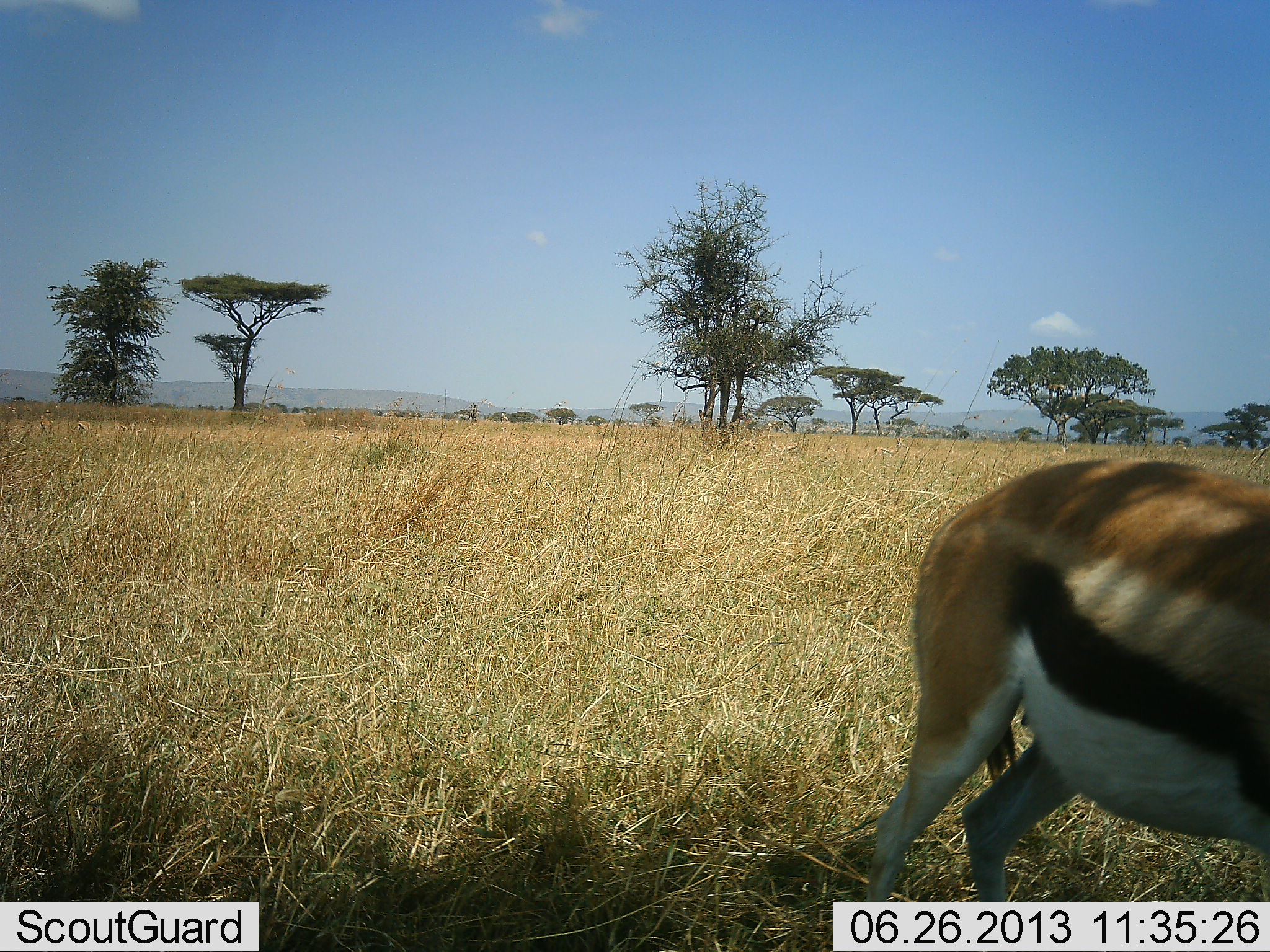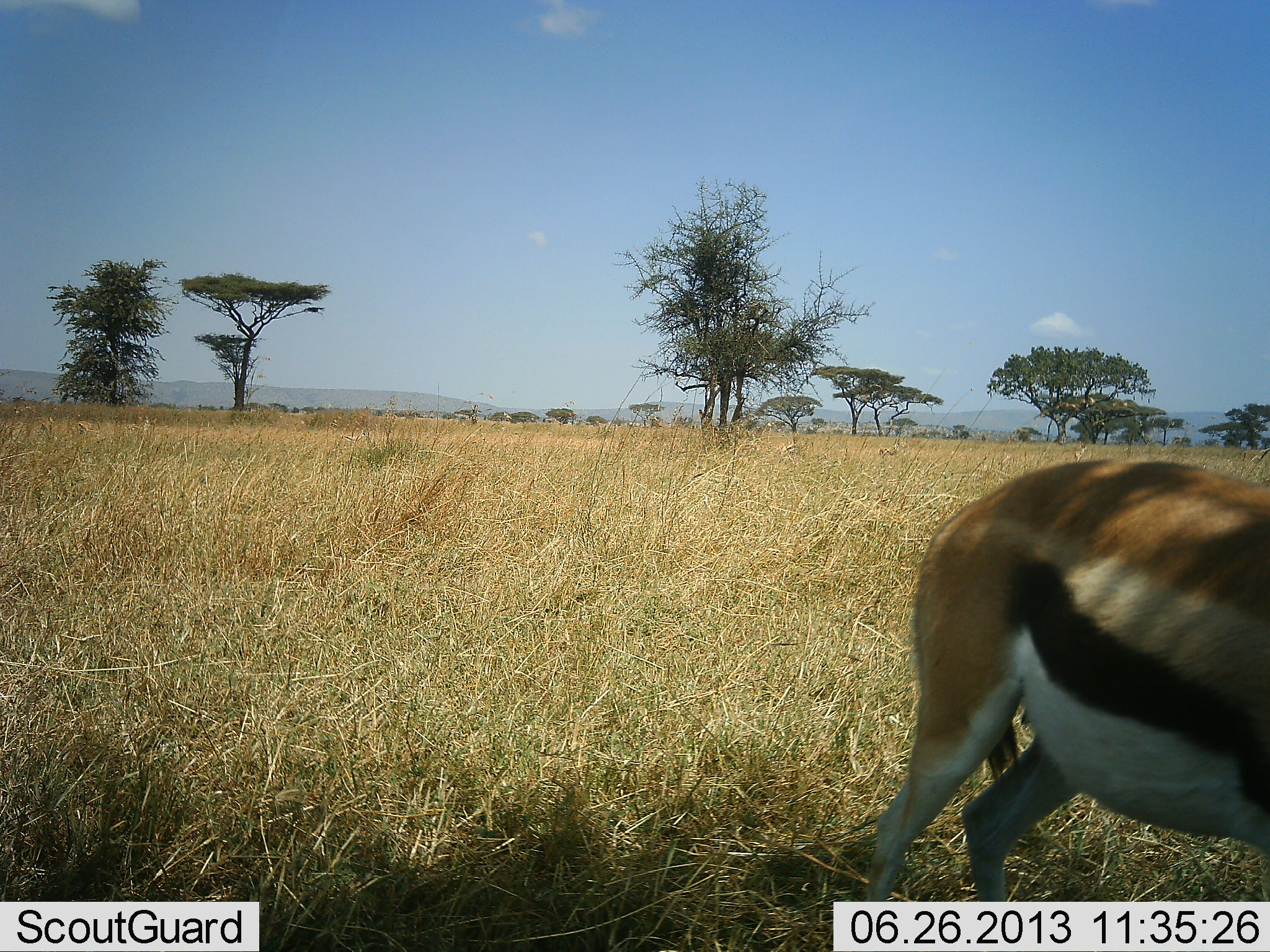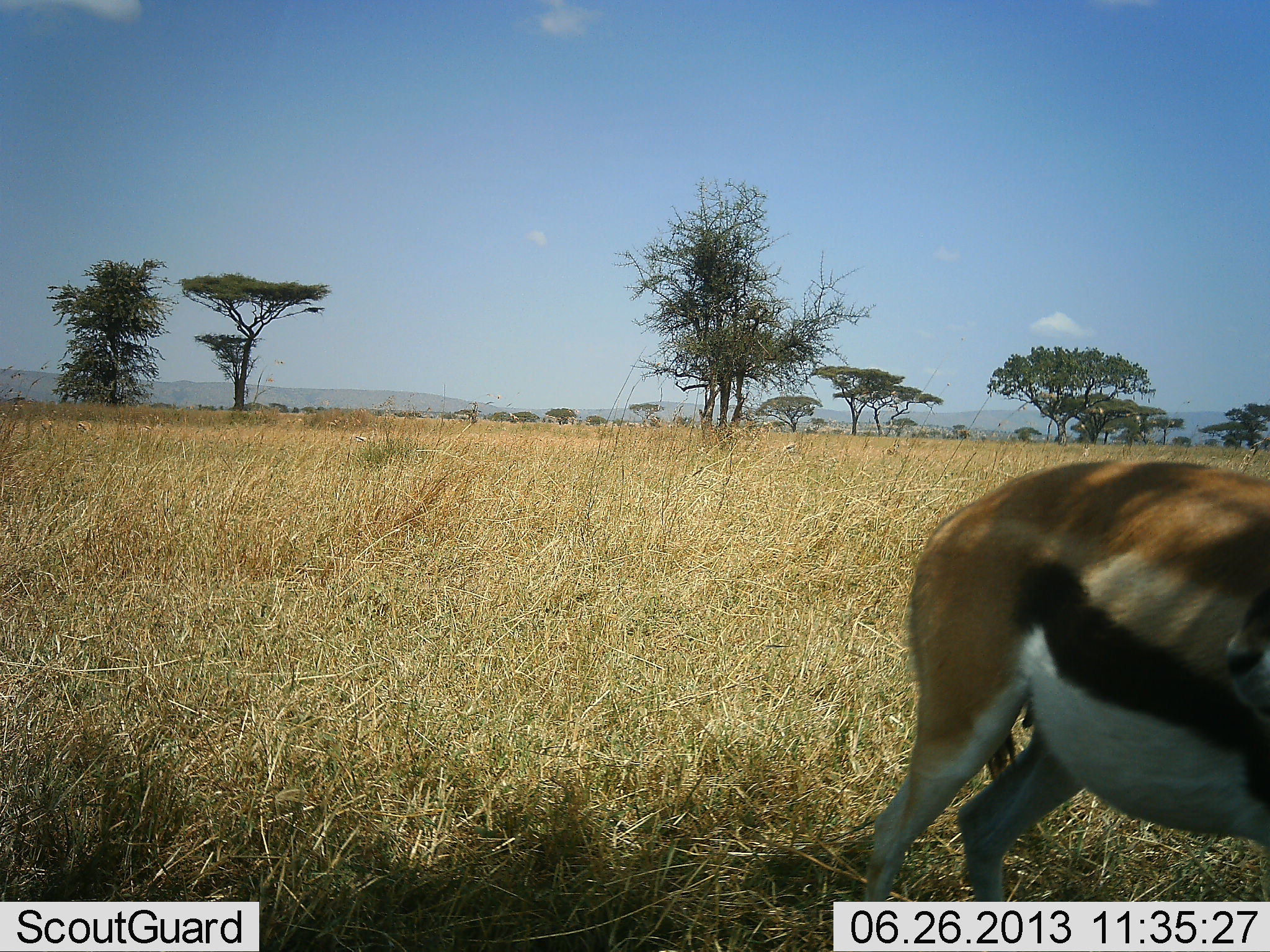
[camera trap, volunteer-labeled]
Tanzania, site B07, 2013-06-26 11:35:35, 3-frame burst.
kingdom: Animalia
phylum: Chordata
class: Mammalia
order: Artiodactyla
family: Bovidae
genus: Eudorcas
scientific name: Eudorcas thomsonii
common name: thomson's gazelle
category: gazellethomsons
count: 1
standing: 90%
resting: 0%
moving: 10%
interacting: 0%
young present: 0%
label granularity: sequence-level